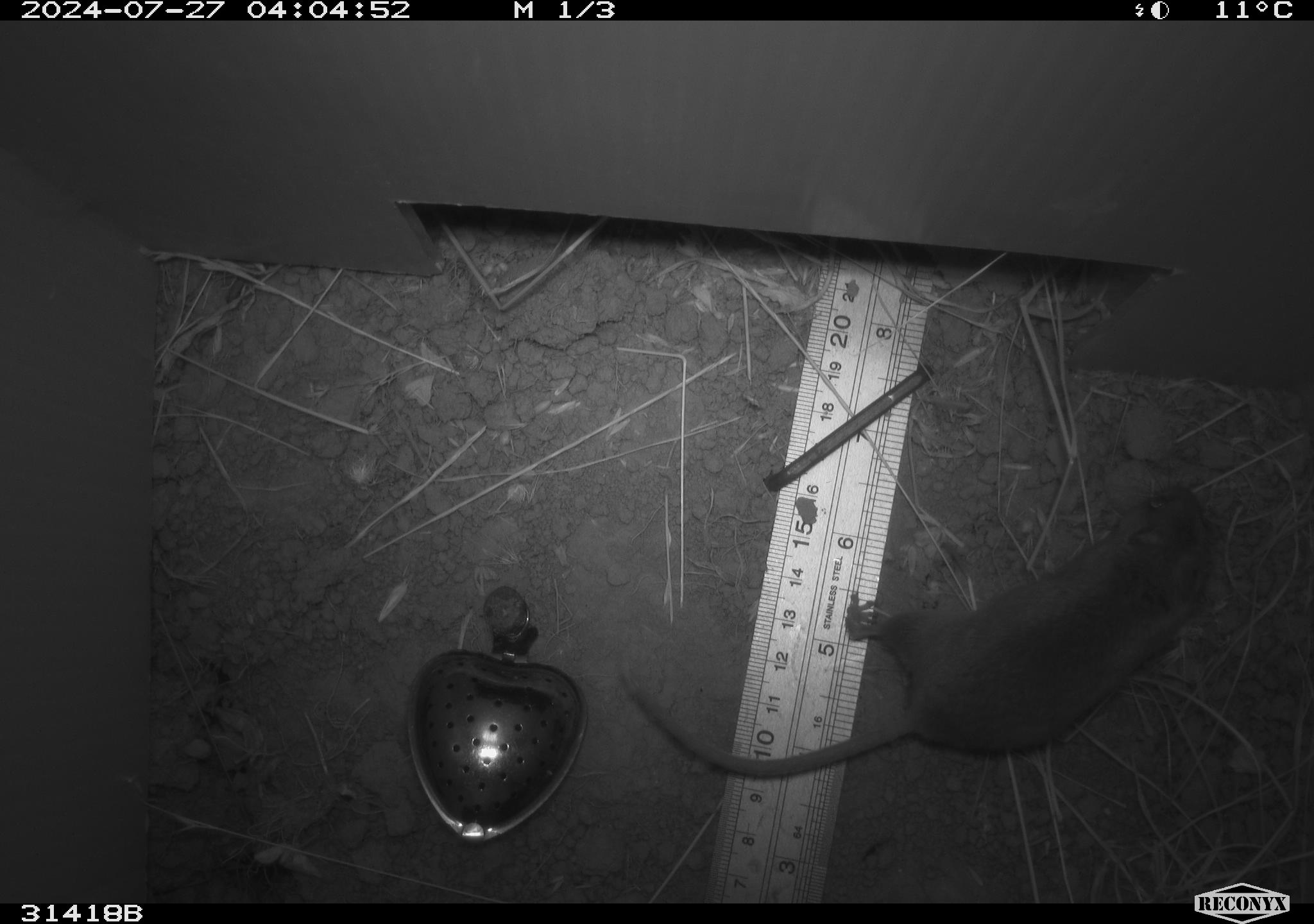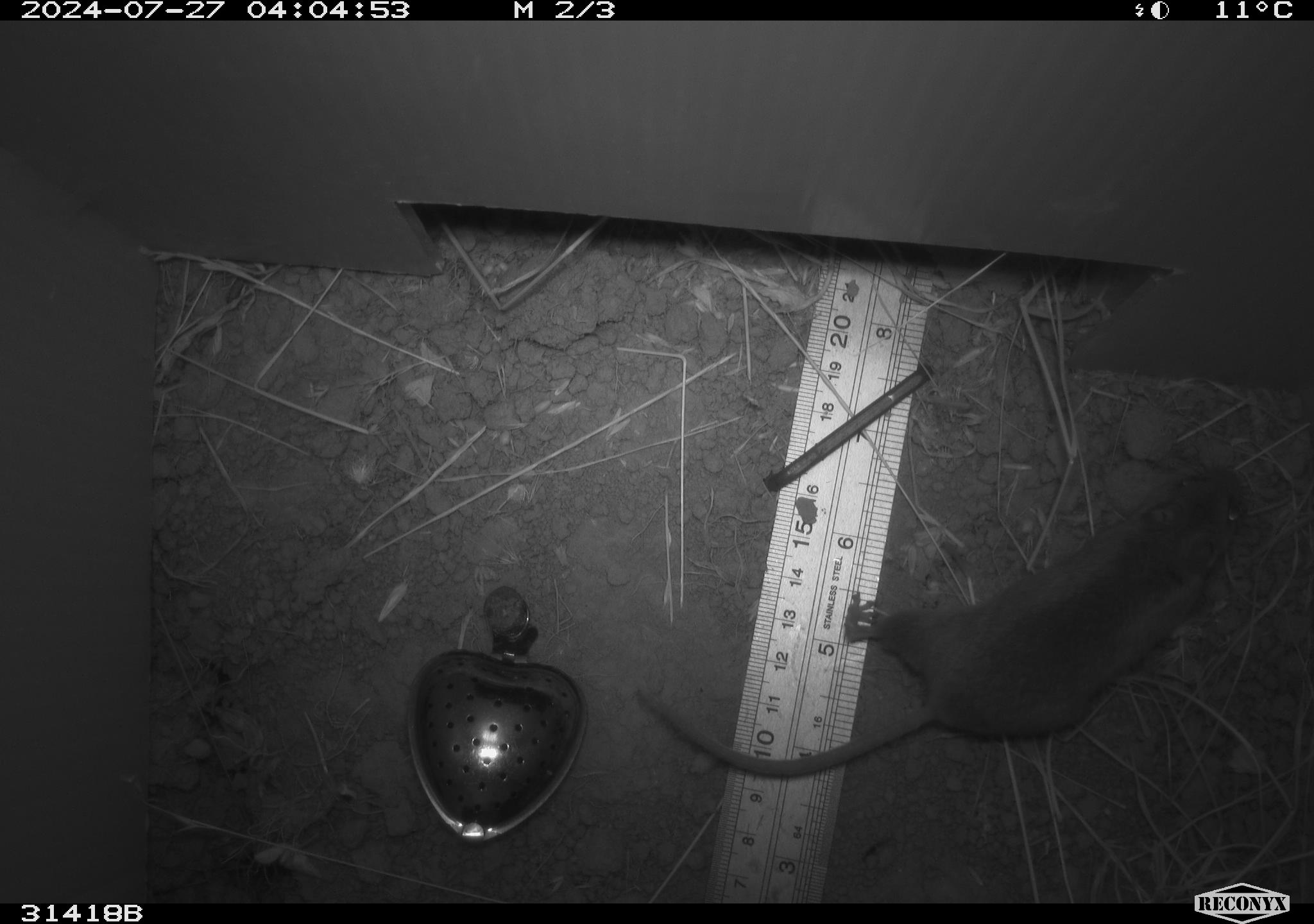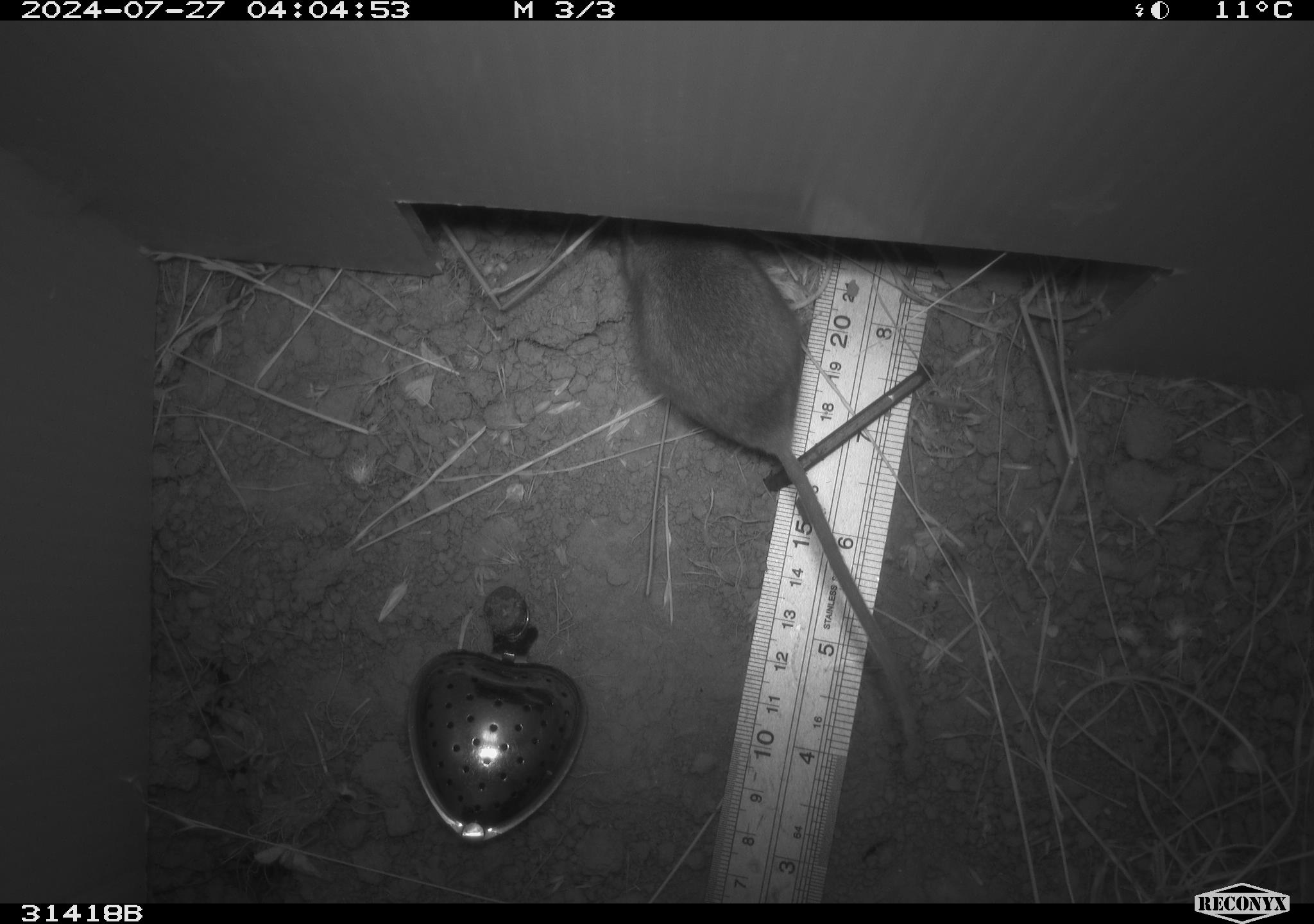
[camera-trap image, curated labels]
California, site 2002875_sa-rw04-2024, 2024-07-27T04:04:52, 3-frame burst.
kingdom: Animalia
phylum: Chordata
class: Mammalia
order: Rodentia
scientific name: Rodentia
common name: rodent